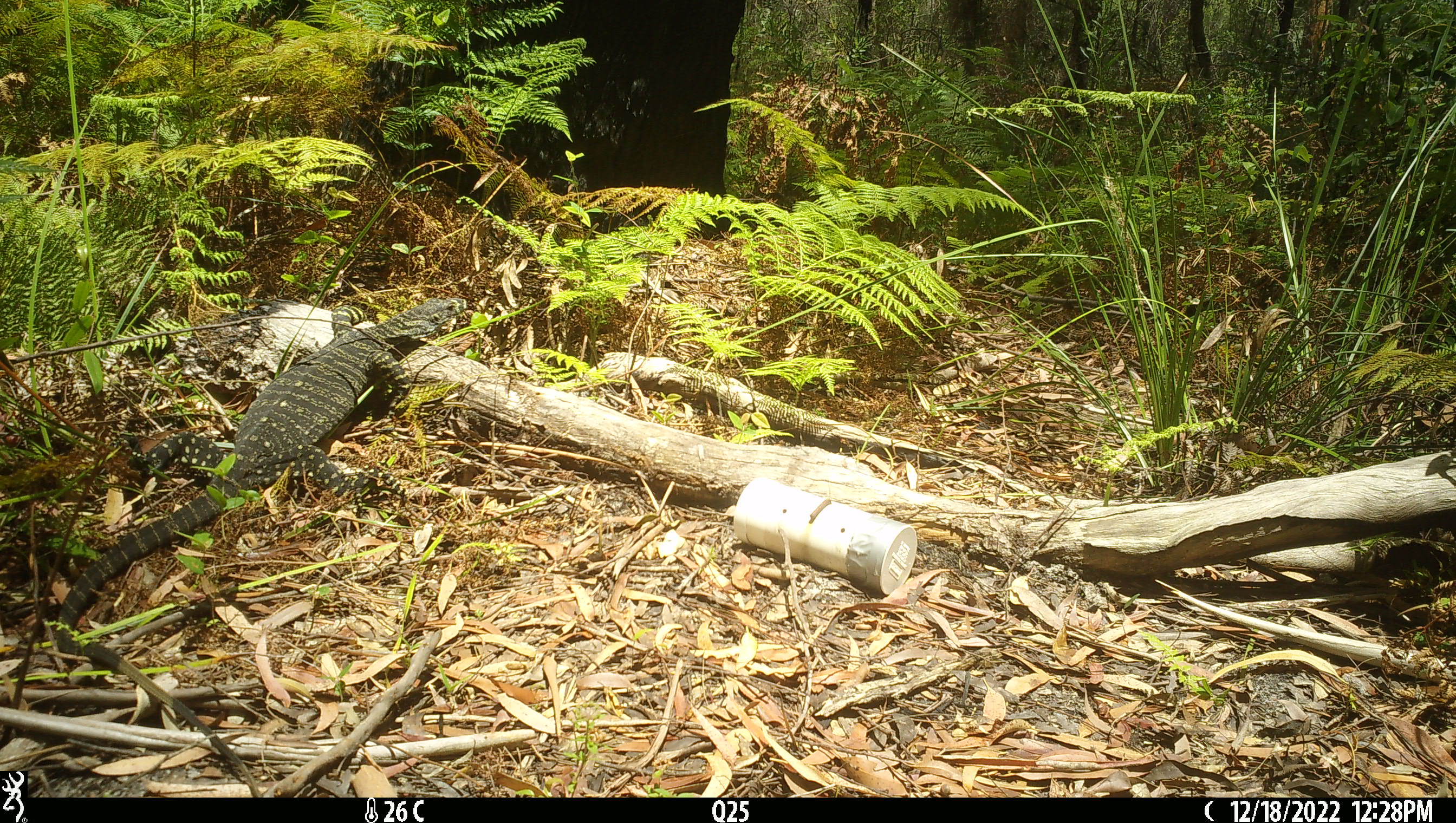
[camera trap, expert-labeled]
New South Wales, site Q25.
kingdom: Animalia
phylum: Chordata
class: Reptilia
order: Squamata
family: Varanidae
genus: Varanus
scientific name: Varanus varius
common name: lace monitor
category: goanna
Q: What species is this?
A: Goanna (lace monitor) (Varanus varius).